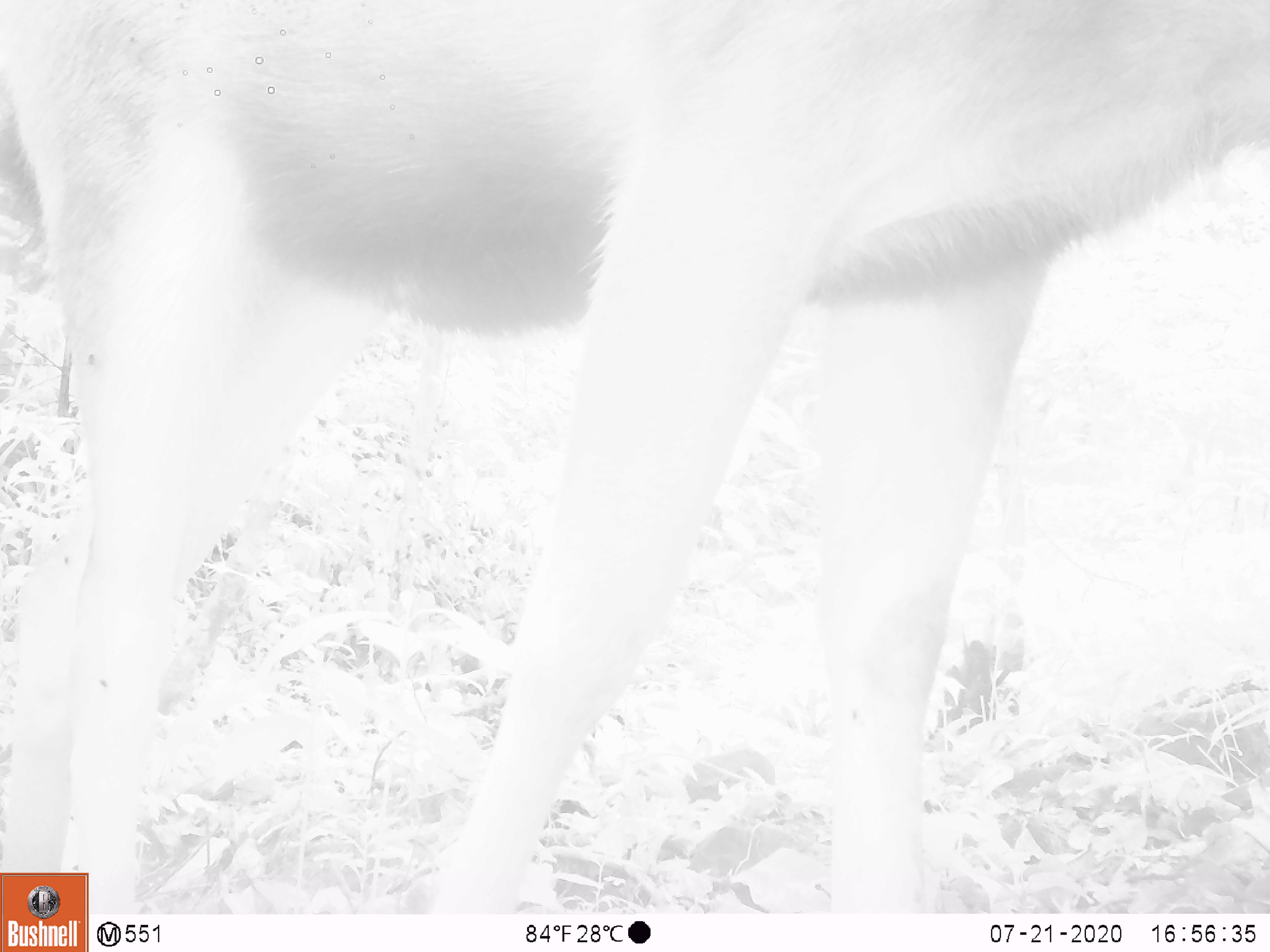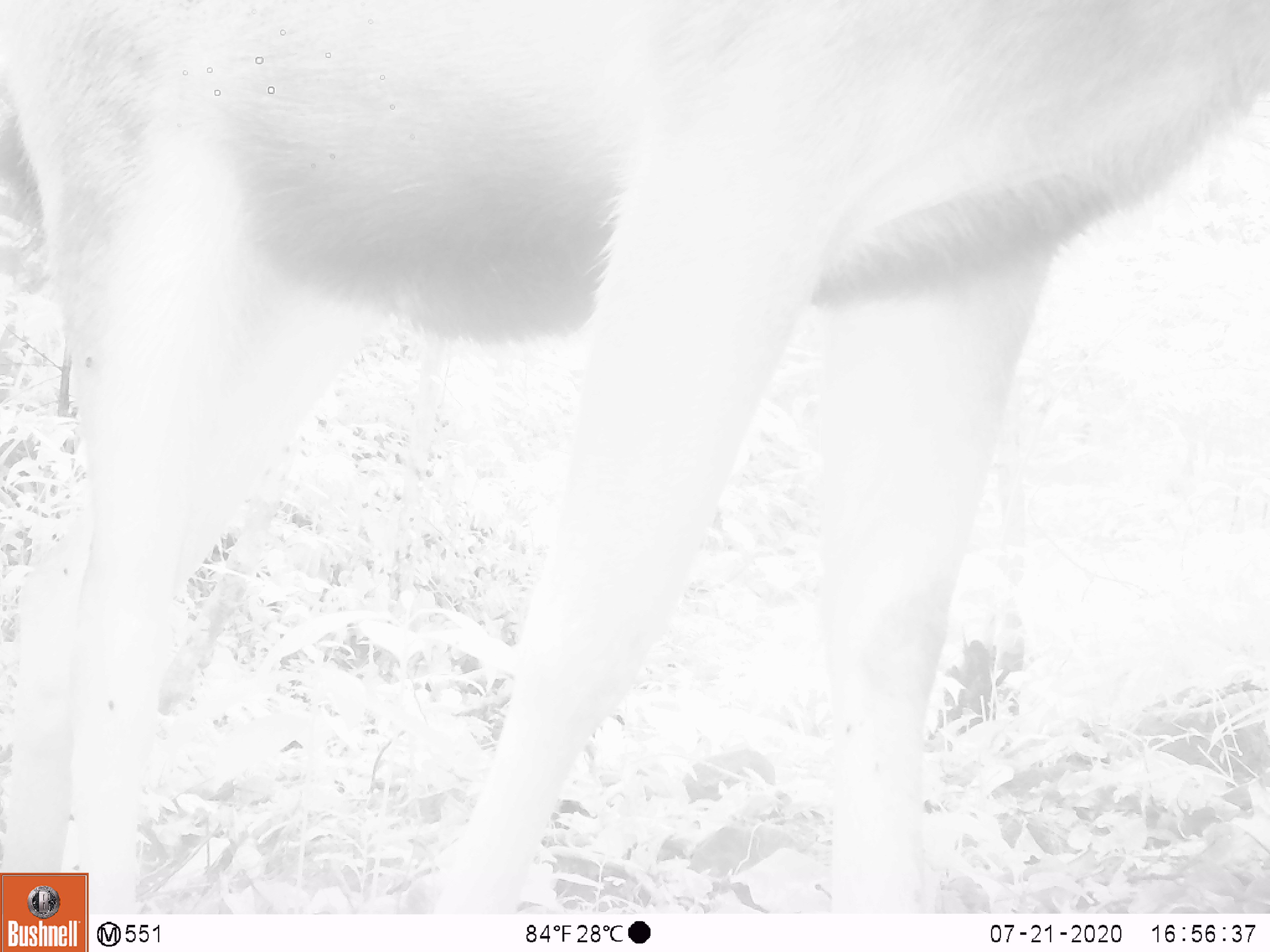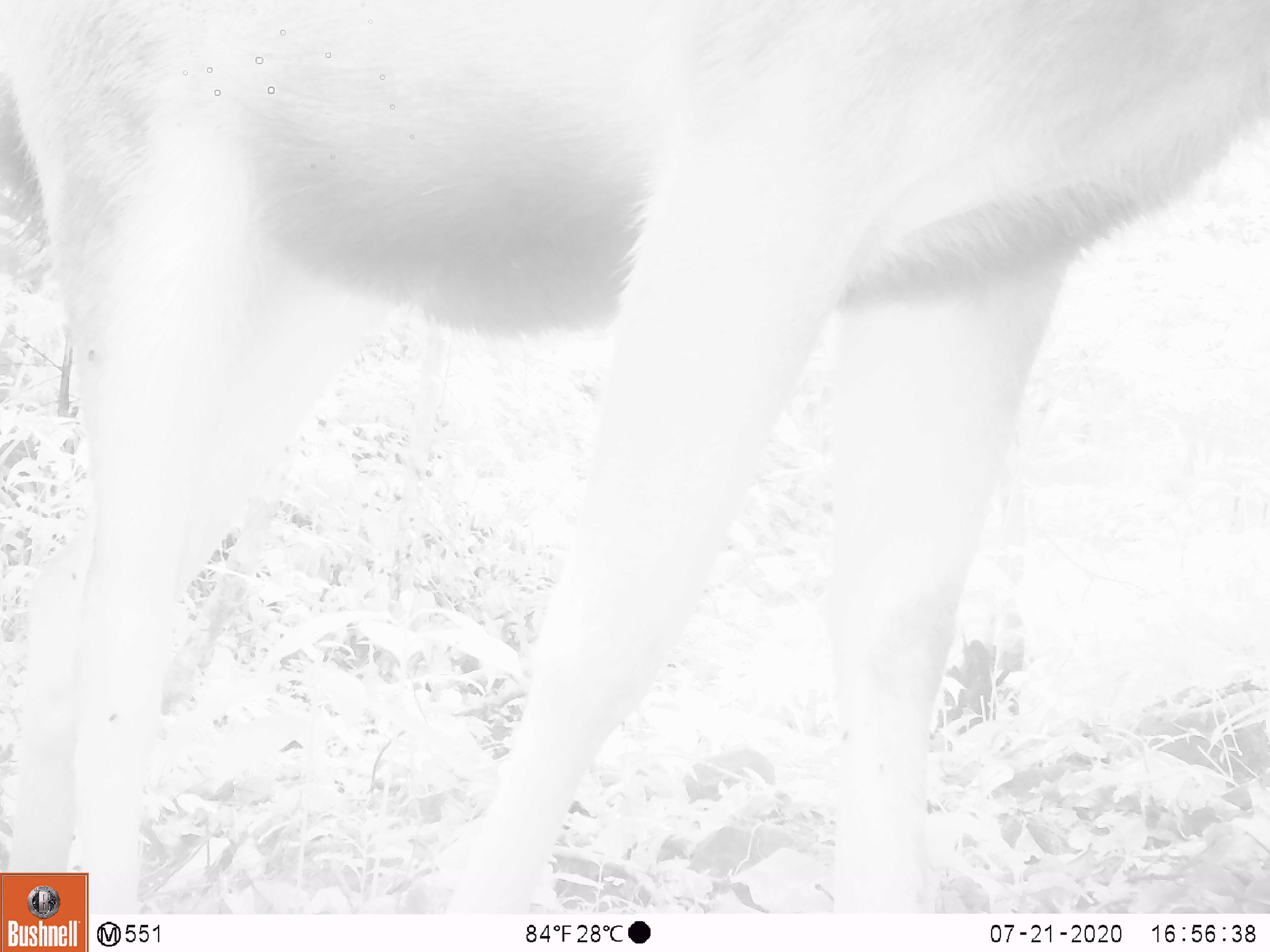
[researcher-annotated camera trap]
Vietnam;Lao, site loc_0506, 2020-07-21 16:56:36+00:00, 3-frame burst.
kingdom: Animalia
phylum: Chordata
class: Mammalia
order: Artiodactyla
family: Cervidae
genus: Rusa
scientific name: Rusa unicolor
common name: sambar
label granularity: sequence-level